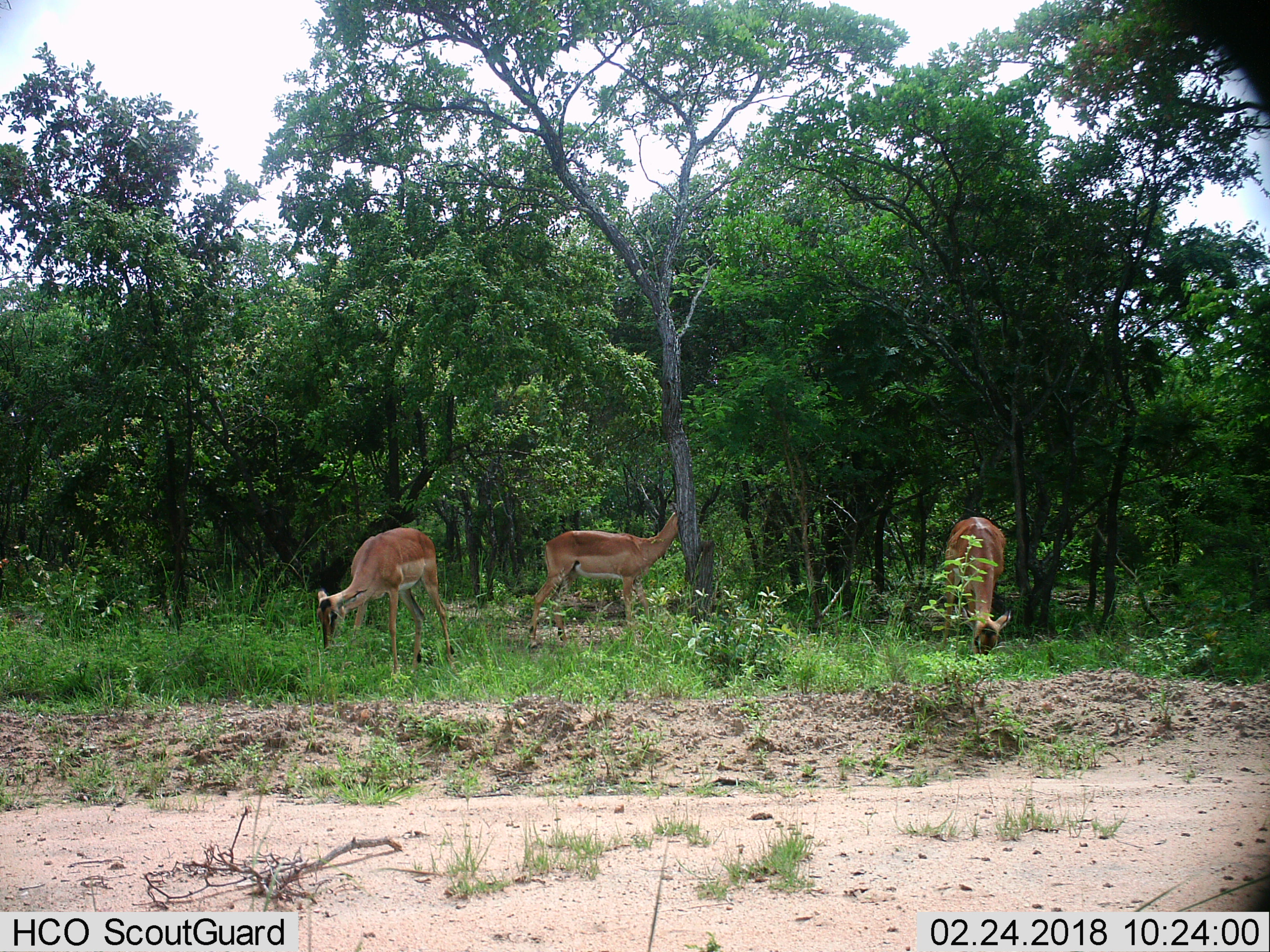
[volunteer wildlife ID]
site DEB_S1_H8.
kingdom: Animalia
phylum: Chordata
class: Mammalia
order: Artiodactyla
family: Bovidae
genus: Aepyceros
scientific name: Aepyceros melampus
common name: impala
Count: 3.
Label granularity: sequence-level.